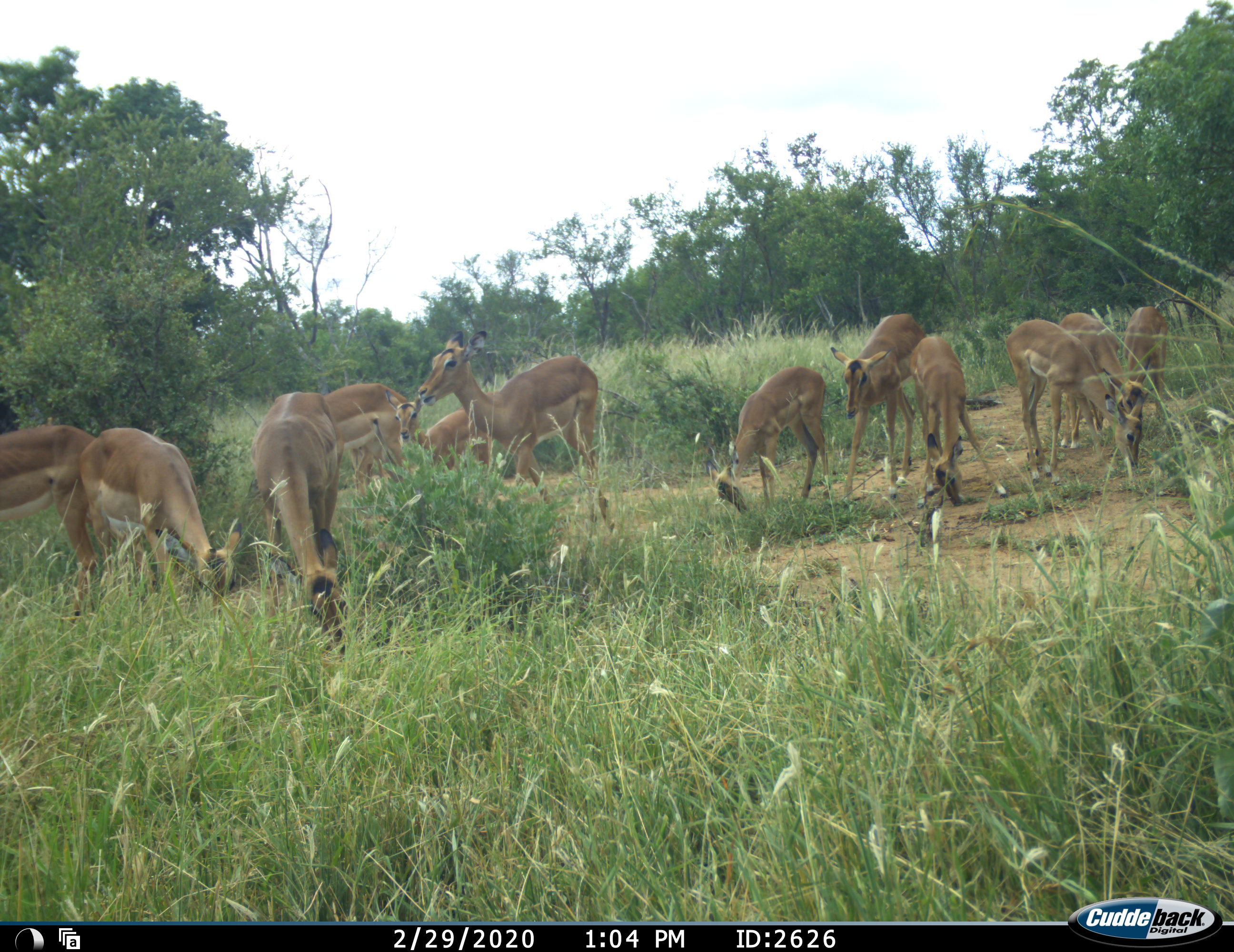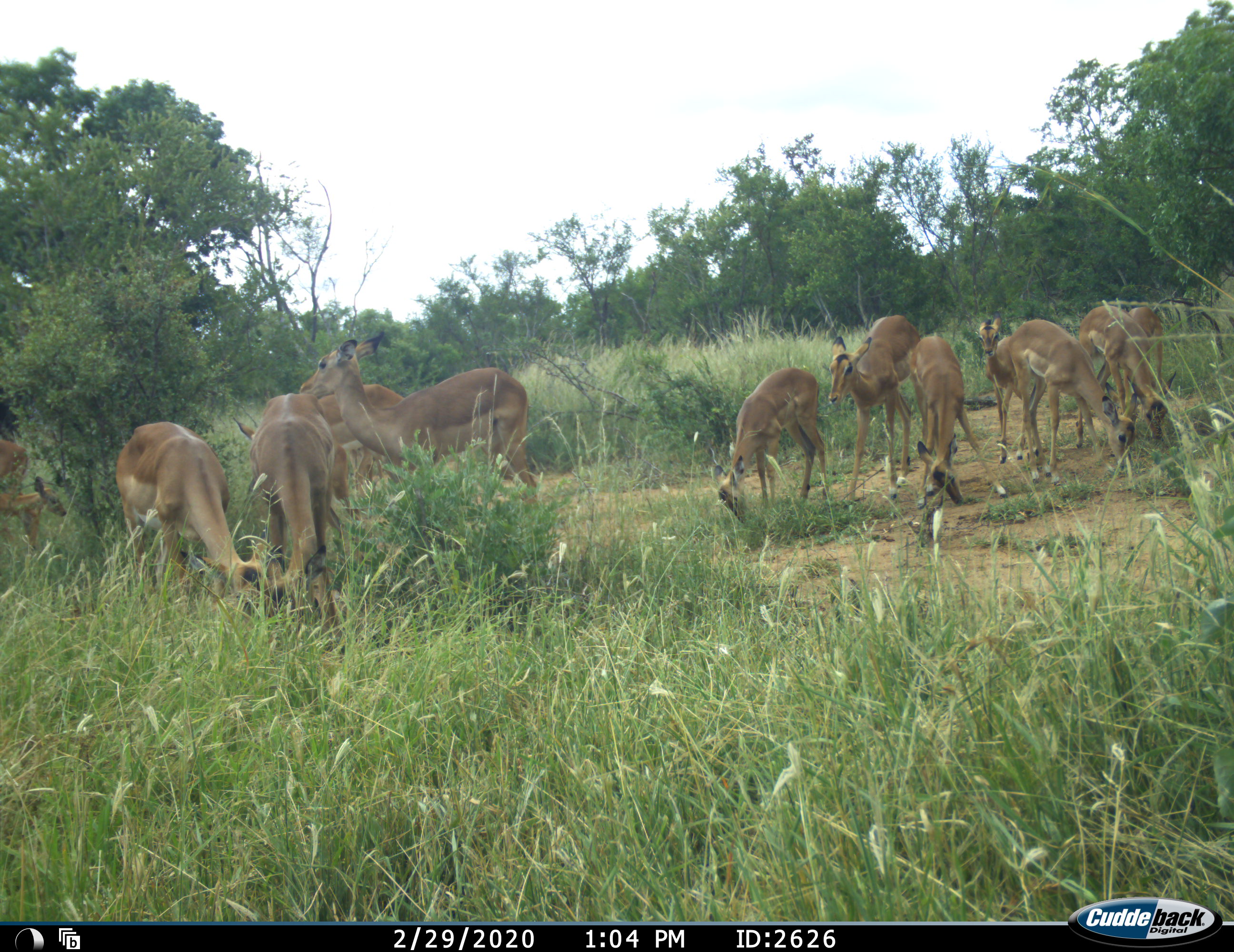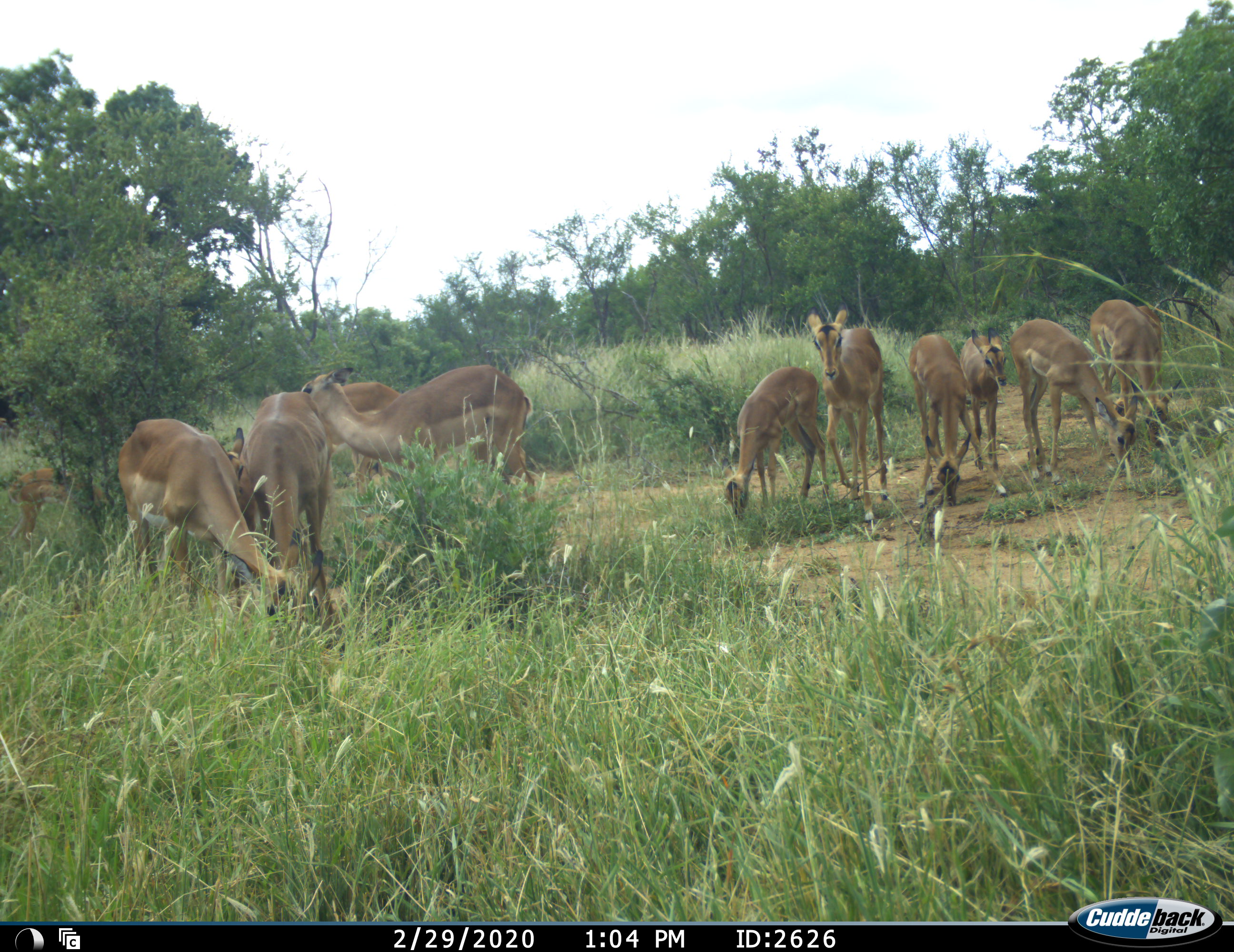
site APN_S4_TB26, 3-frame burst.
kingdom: Animalia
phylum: Chordata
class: Mammalia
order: Artiodactyla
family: Bovidae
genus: Aepyceros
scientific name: Aepyceros melampus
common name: impala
Impala (Aepyceros melampus), count 11-50. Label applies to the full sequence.